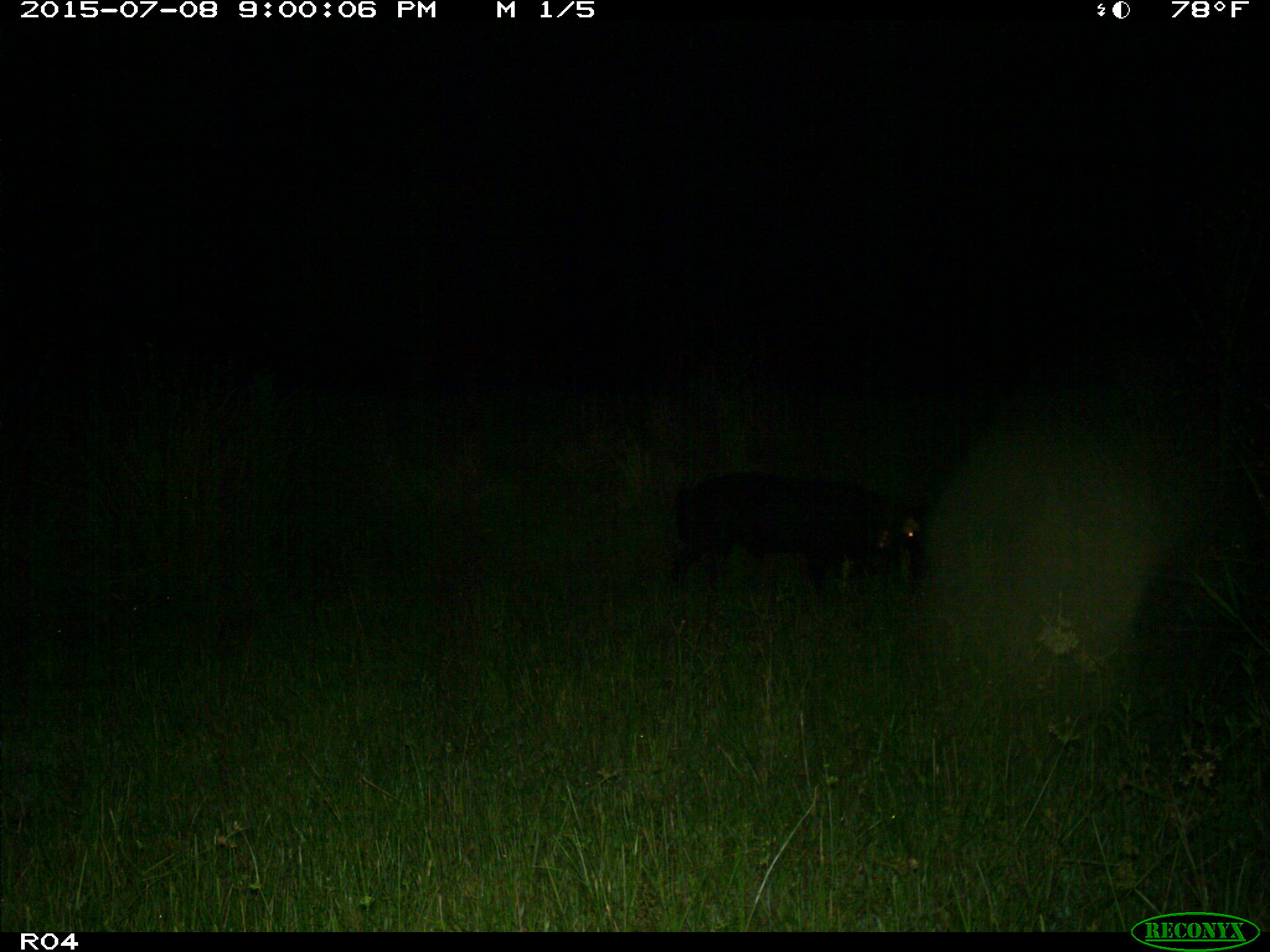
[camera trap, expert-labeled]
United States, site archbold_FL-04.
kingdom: Animalia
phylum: Chordata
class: Mammalia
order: Artiodactyla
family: Suidae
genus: Sus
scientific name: Sus scrofa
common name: wild boar